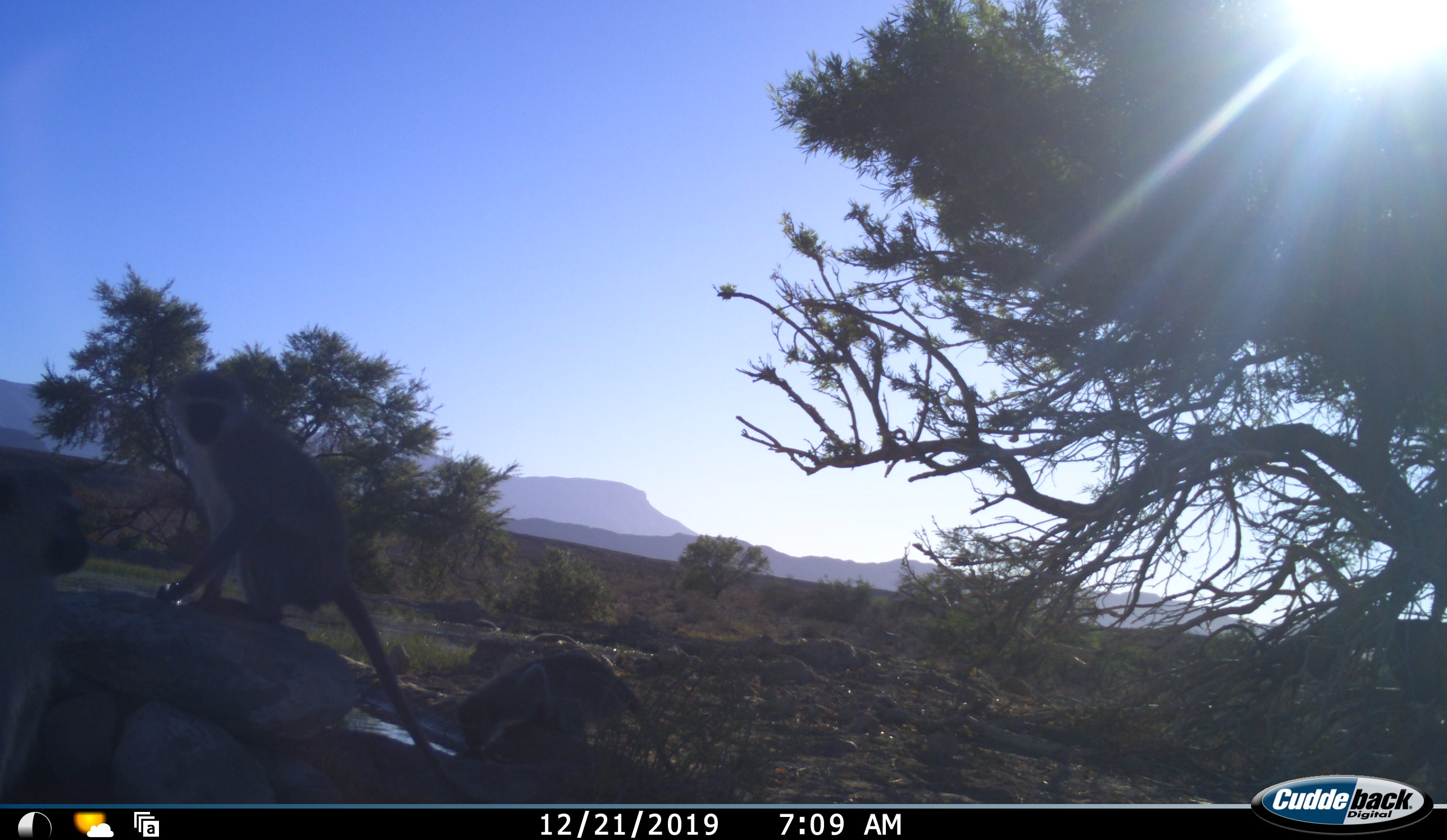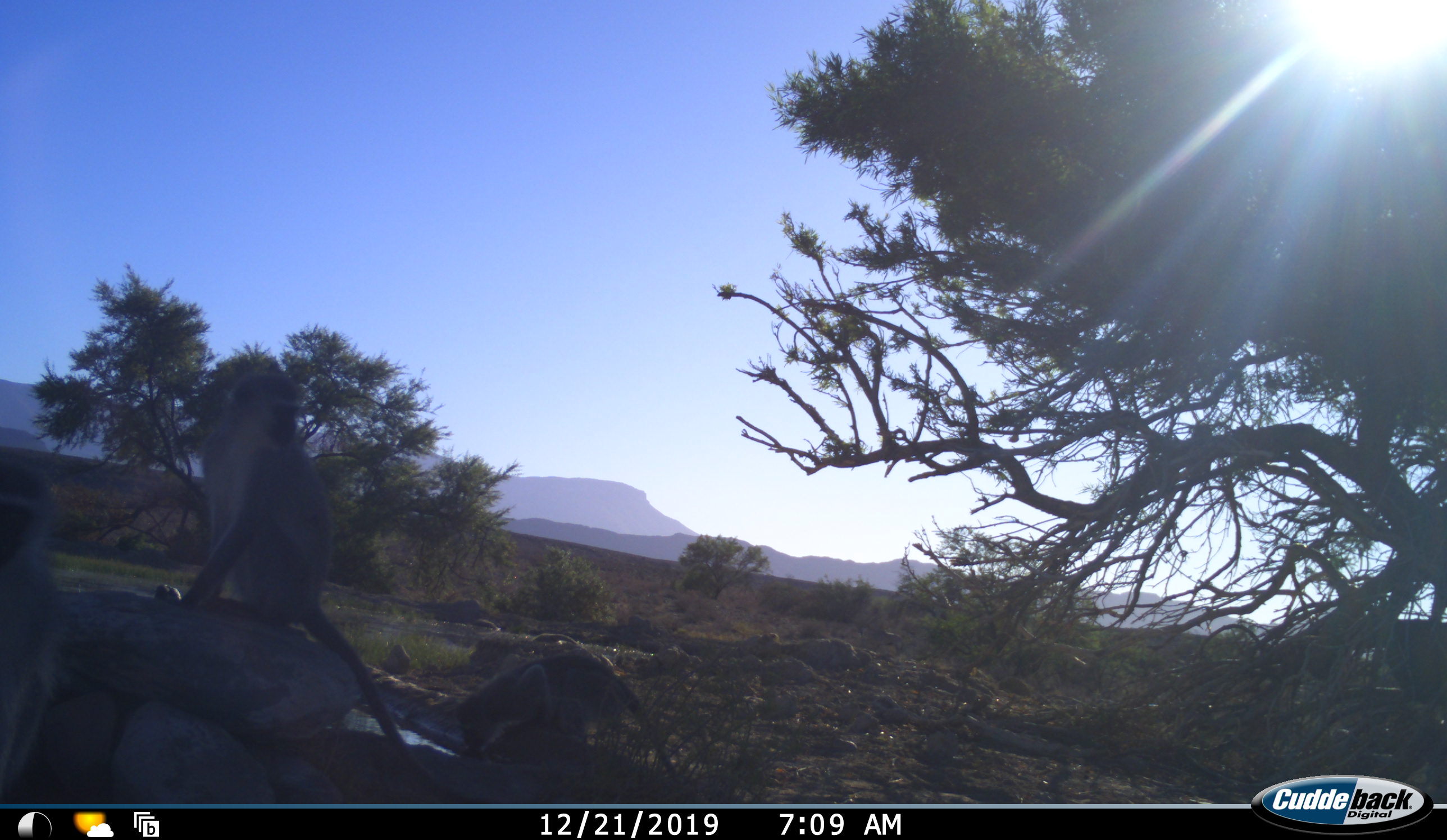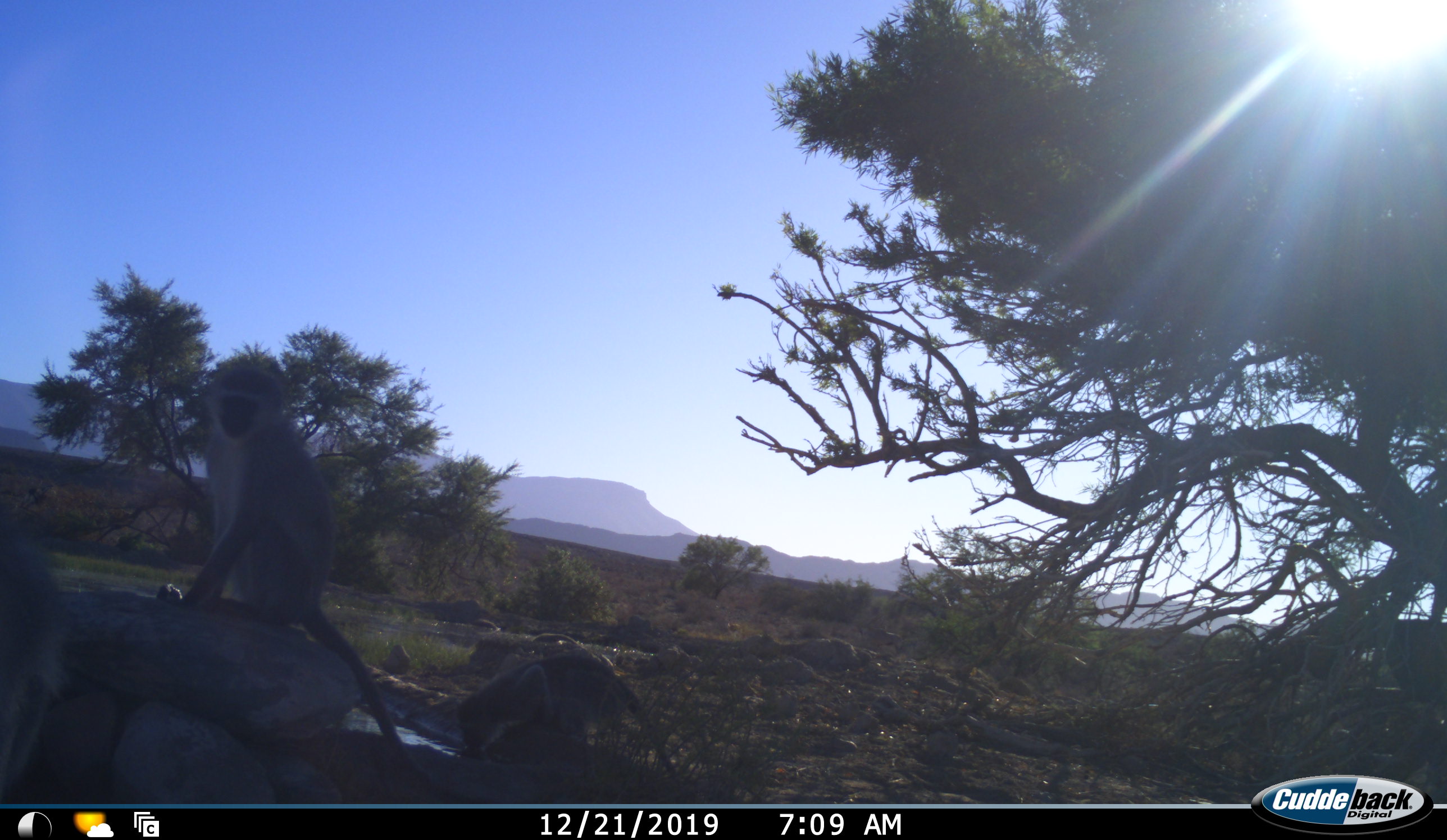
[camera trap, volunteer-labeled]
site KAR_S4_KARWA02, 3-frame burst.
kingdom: Animalia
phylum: Chordata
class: Mammalia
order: Primates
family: Cercopithecidae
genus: Chlorocebus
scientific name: Chlorocebus pygerythrus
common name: vervet monkey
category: monkeyvervet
Monkeyvervet (vervet monkey) (Chlorocebus pygerythrus), count 3. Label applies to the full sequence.